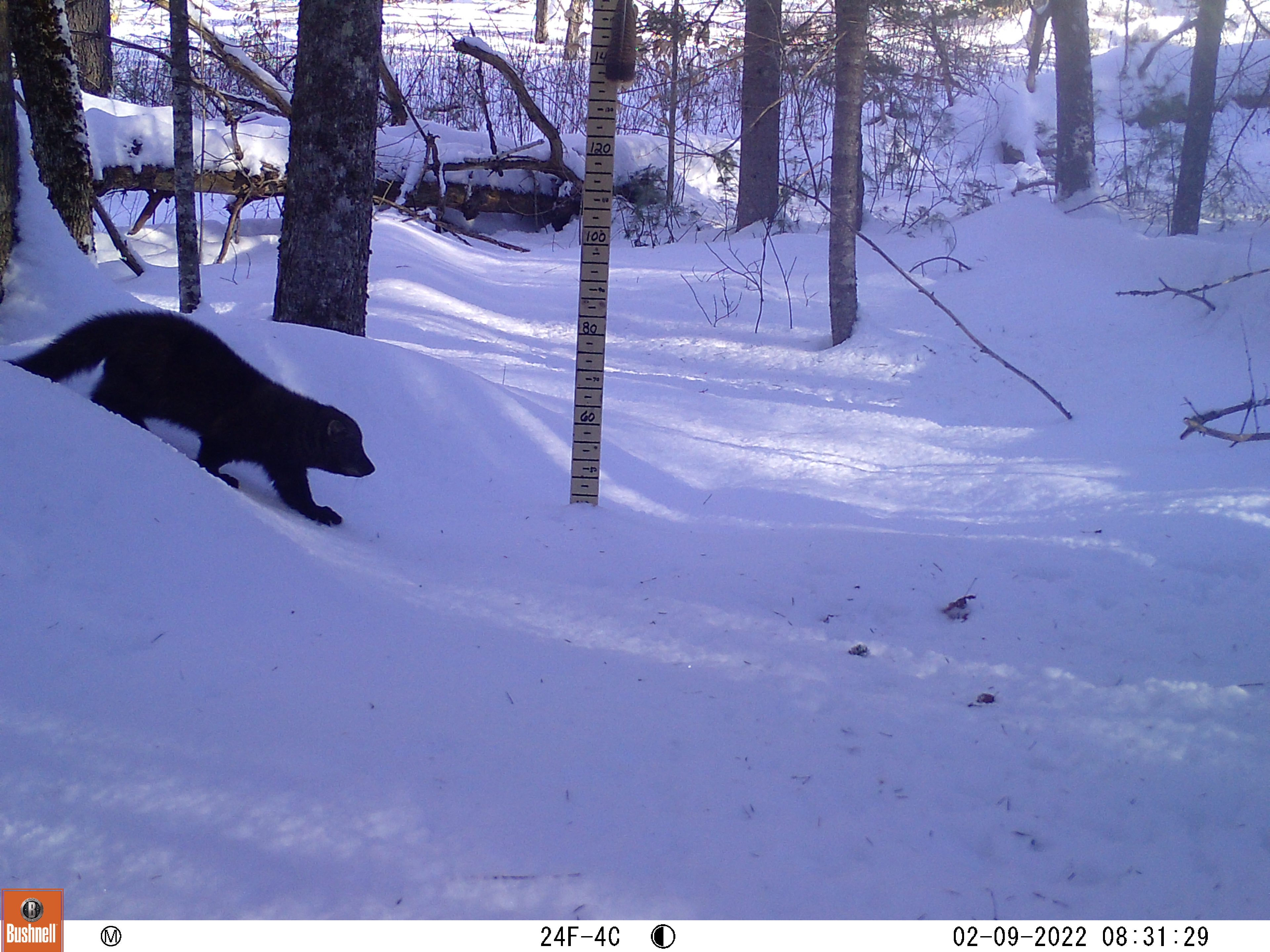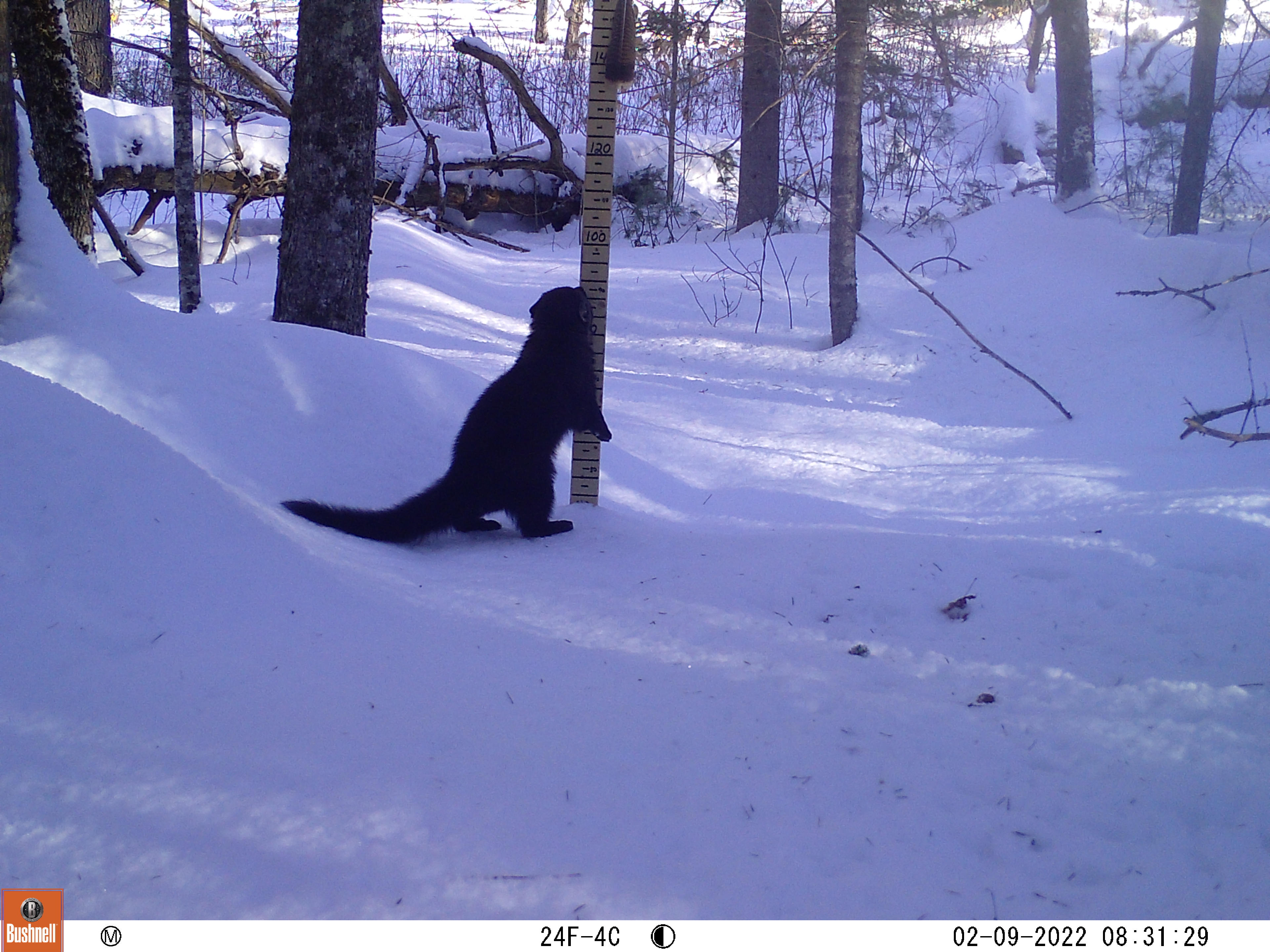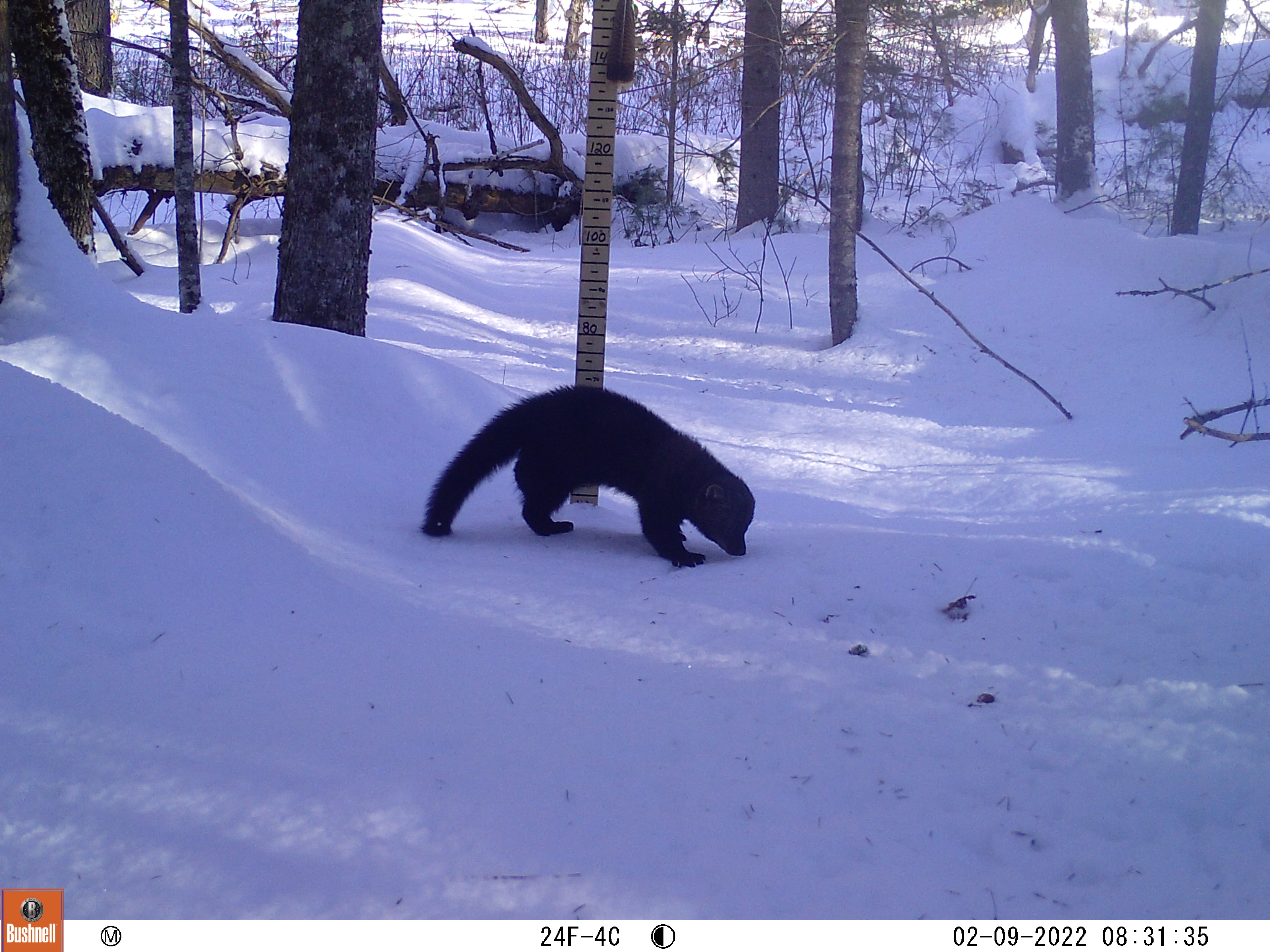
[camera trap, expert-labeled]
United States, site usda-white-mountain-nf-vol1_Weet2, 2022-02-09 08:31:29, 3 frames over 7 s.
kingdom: Animalia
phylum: Chordata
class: Mammalia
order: Carnivora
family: Mustelidae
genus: Pekania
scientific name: Pekania pennanti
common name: fisher